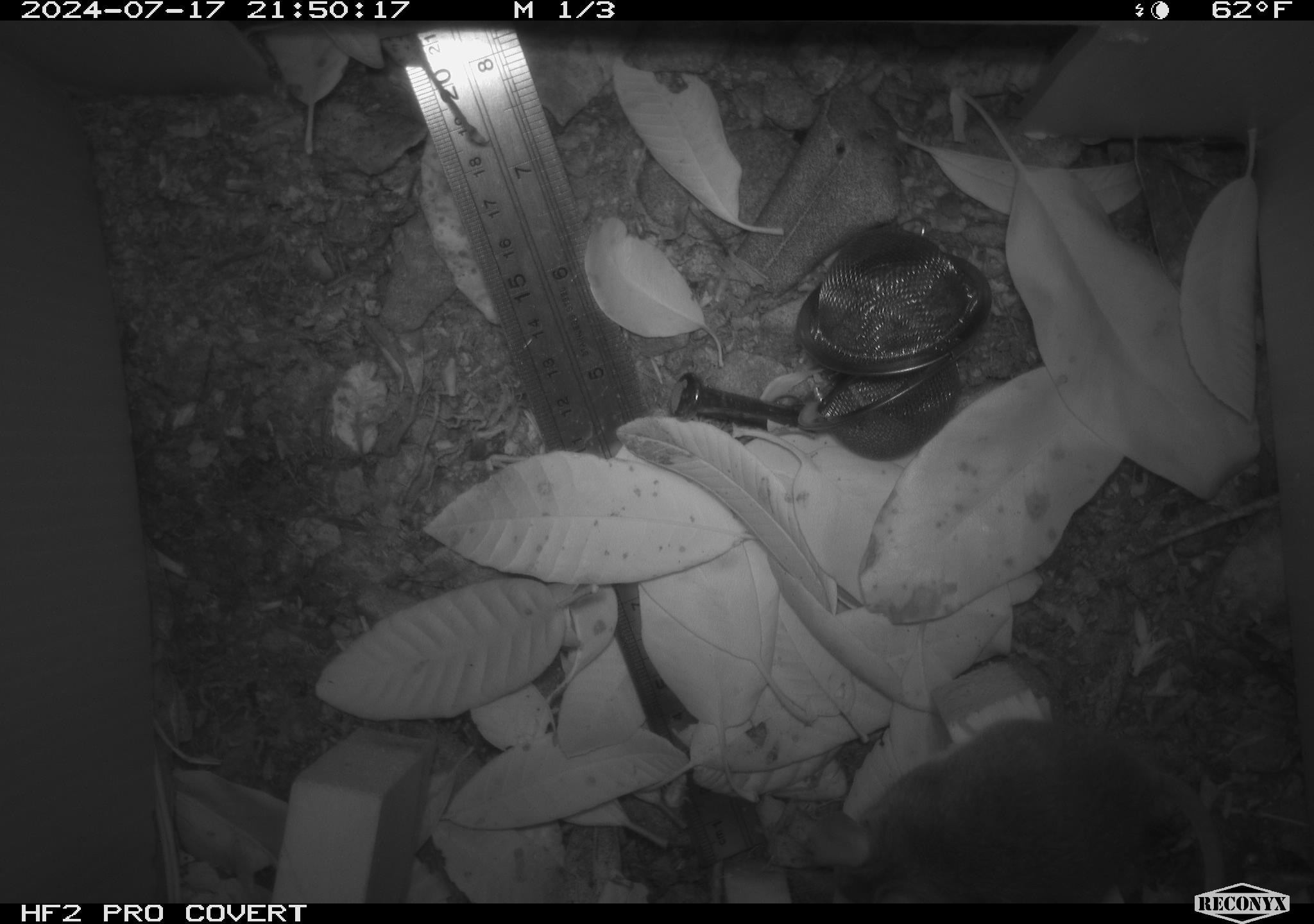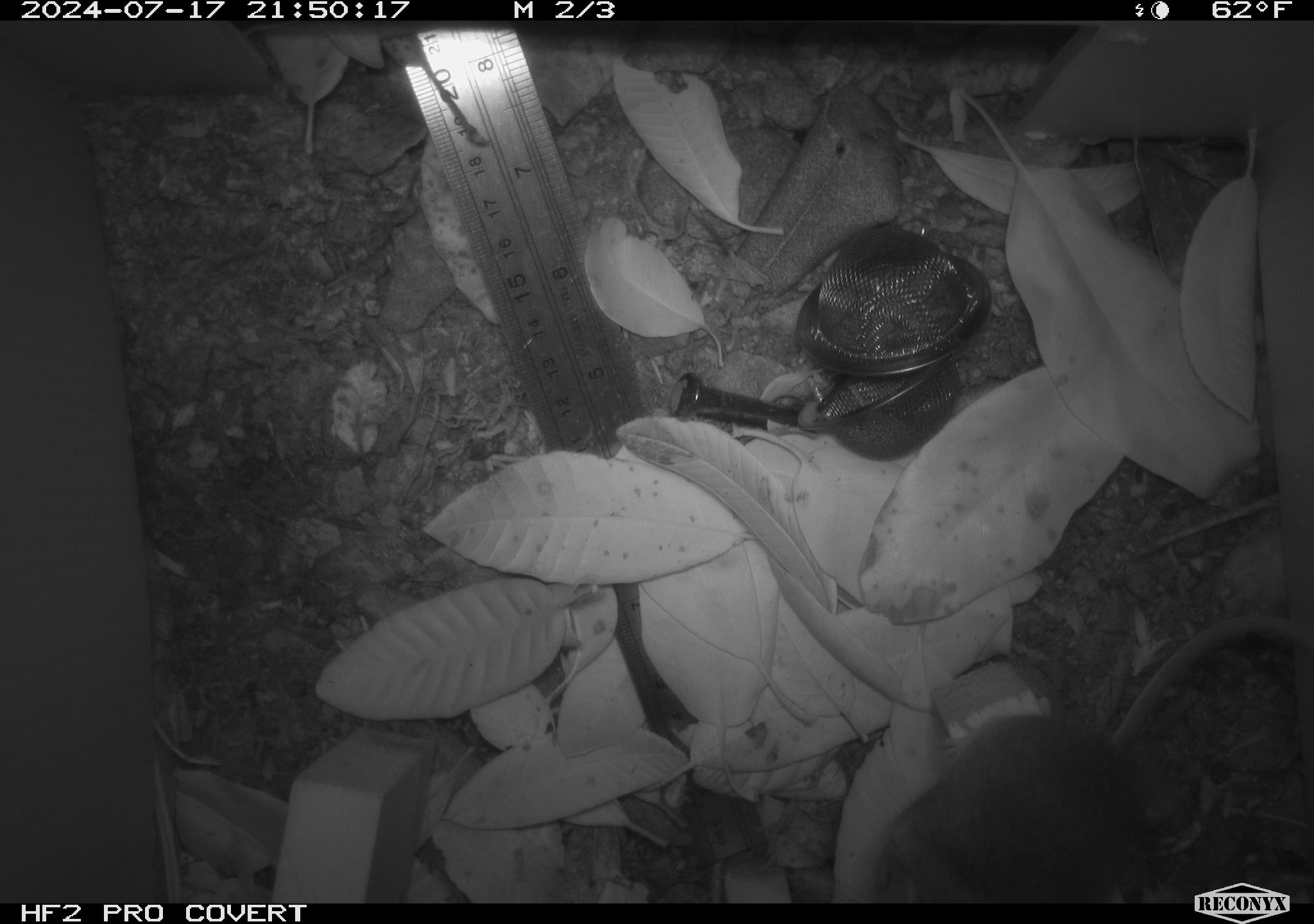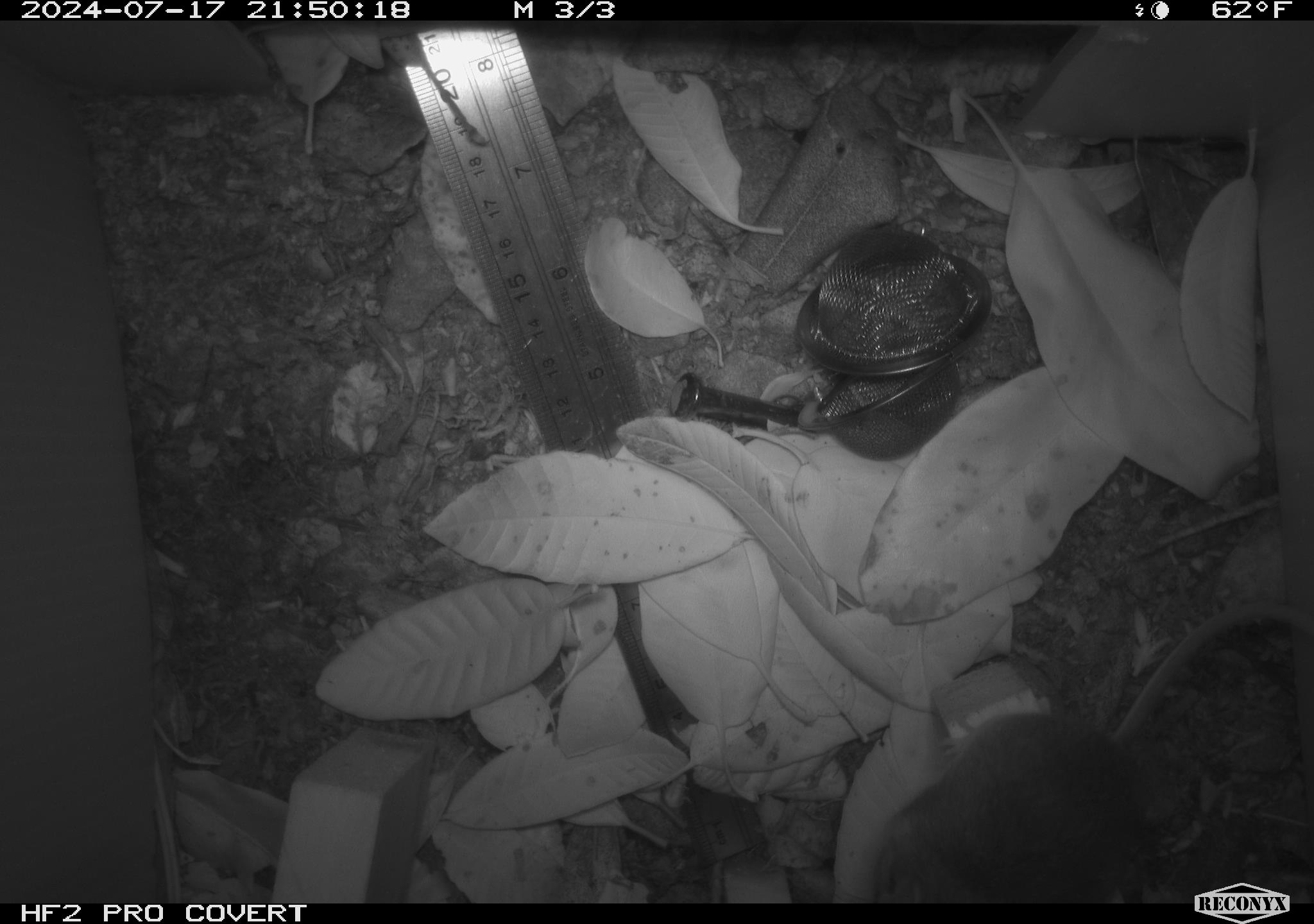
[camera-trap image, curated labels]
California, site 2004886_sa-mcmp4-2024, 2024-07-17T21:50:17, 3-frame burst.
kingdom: Animalia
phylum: Chordata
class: Mammalia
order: Rodentia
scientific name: Rodentia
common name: mouse species